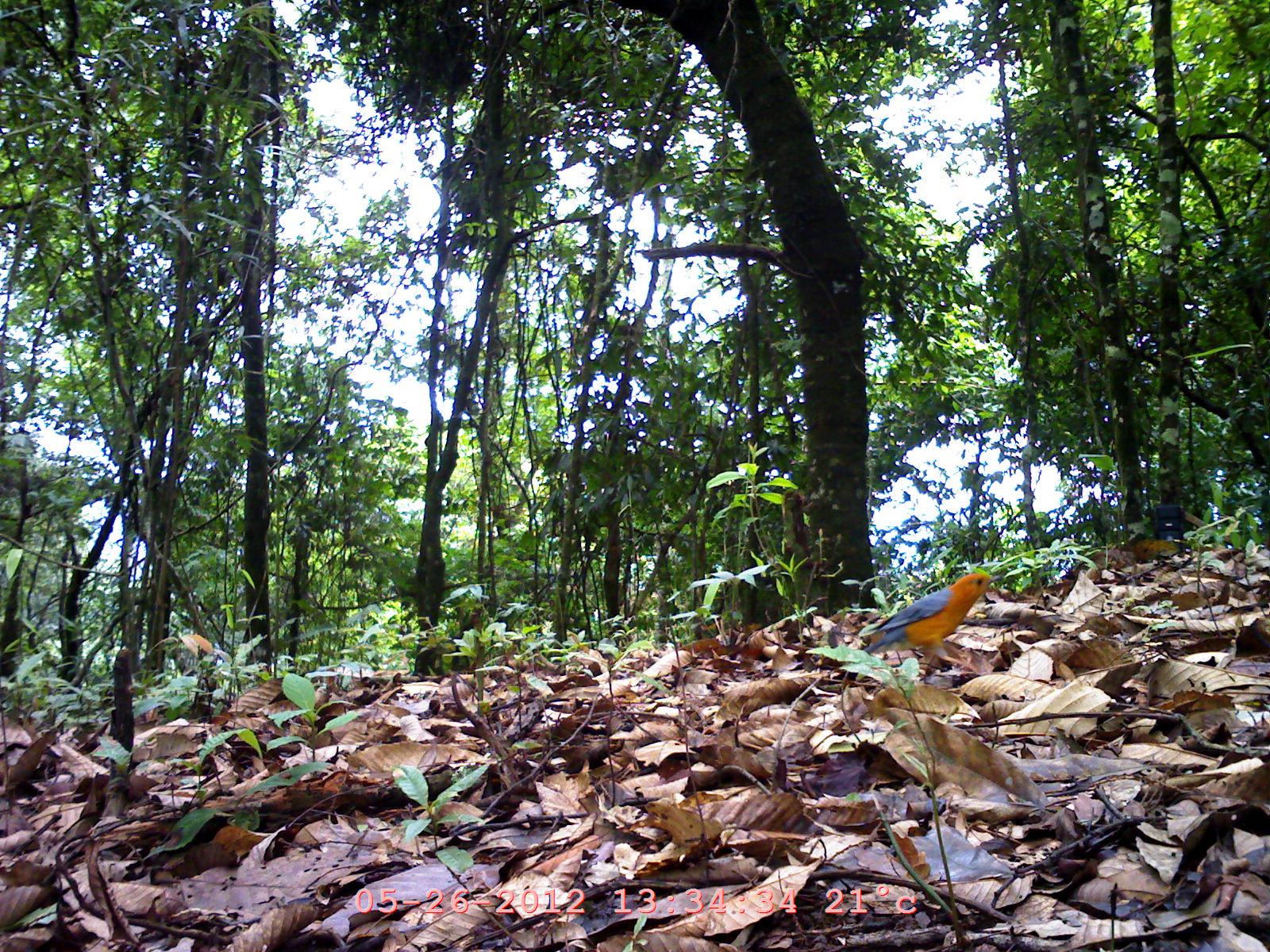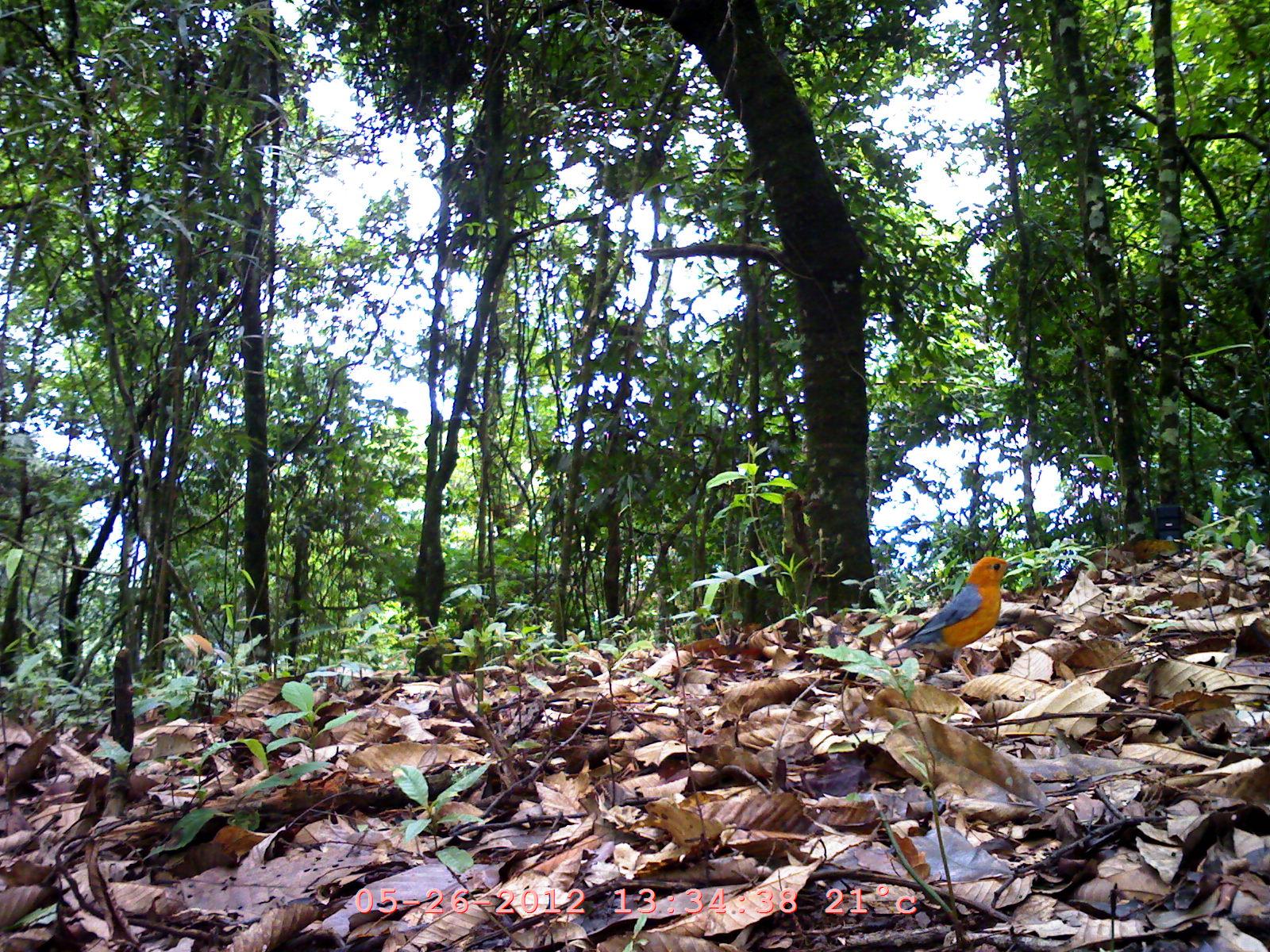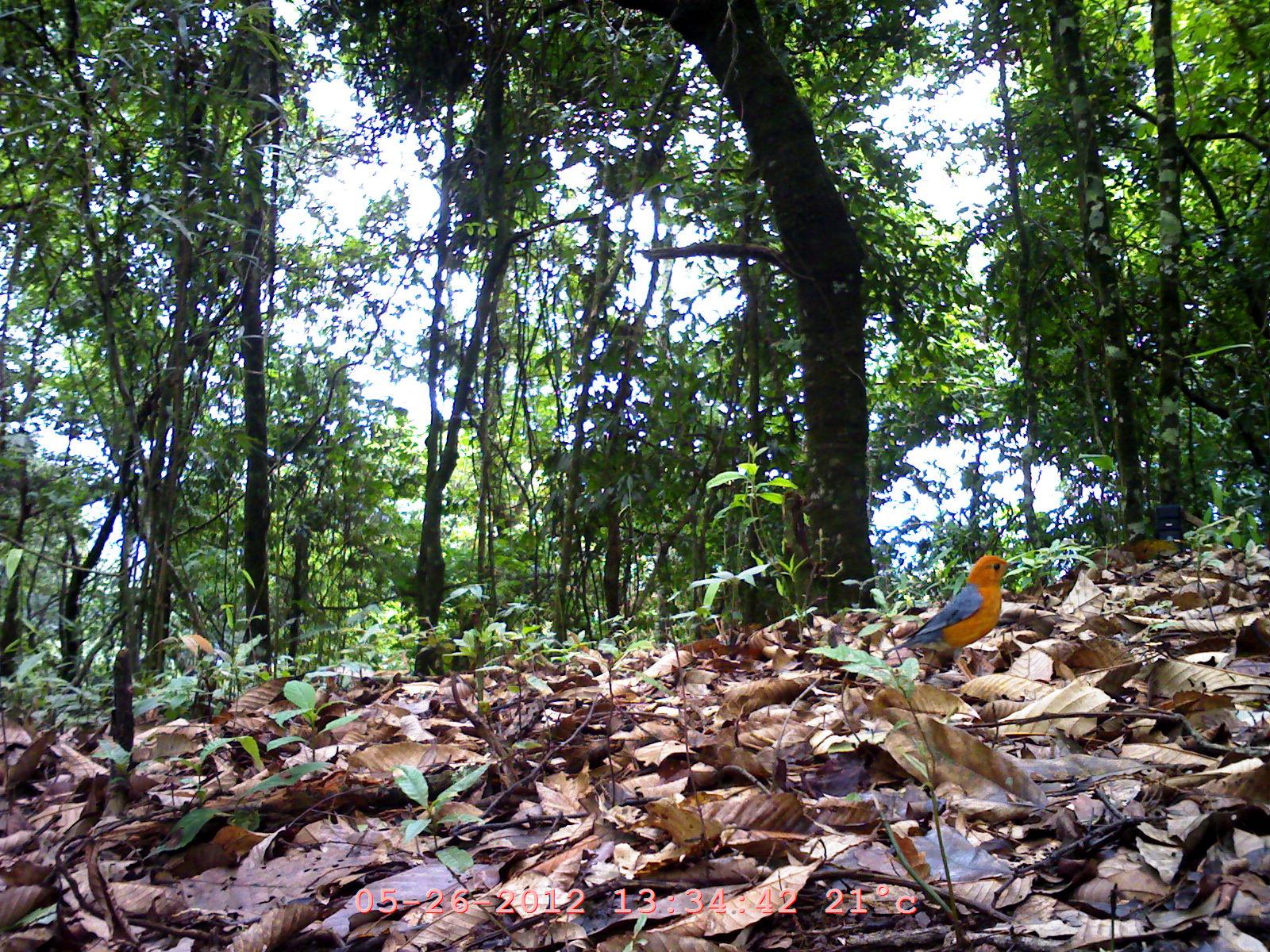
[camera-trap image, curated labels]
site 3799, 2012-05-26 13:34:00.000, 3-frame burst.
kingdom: Animalia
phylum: Chordata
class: Aves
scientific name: Aves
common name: bird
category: unknown bird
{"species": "unknown bird (bird) (Aves)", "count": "1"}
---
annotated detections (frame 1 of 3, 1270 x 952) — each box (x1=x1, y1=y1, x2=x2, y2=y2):
unknown bird: (x1=856, y1=567, x2=1001, y2=667)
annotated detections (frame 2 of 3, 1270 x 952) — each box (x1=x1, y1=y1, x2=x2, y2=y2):
unknown bird: (x1=885, y1=553, x2=1022, y2=681)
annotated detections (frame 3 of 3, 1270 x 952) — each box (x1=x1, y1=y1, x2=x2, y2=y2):
unknown bird: (x1=881, y1=553, x2=1019, y2=683)